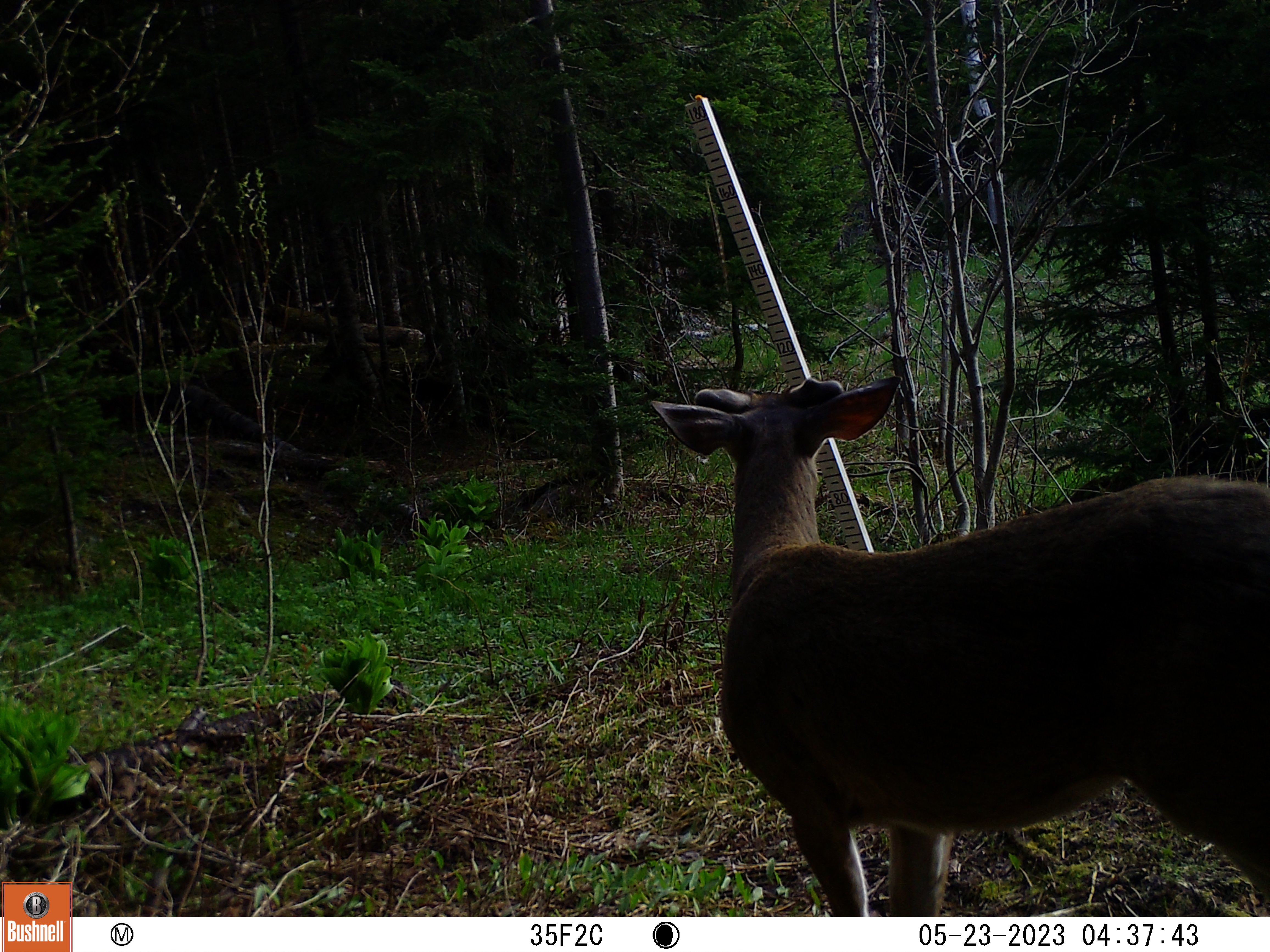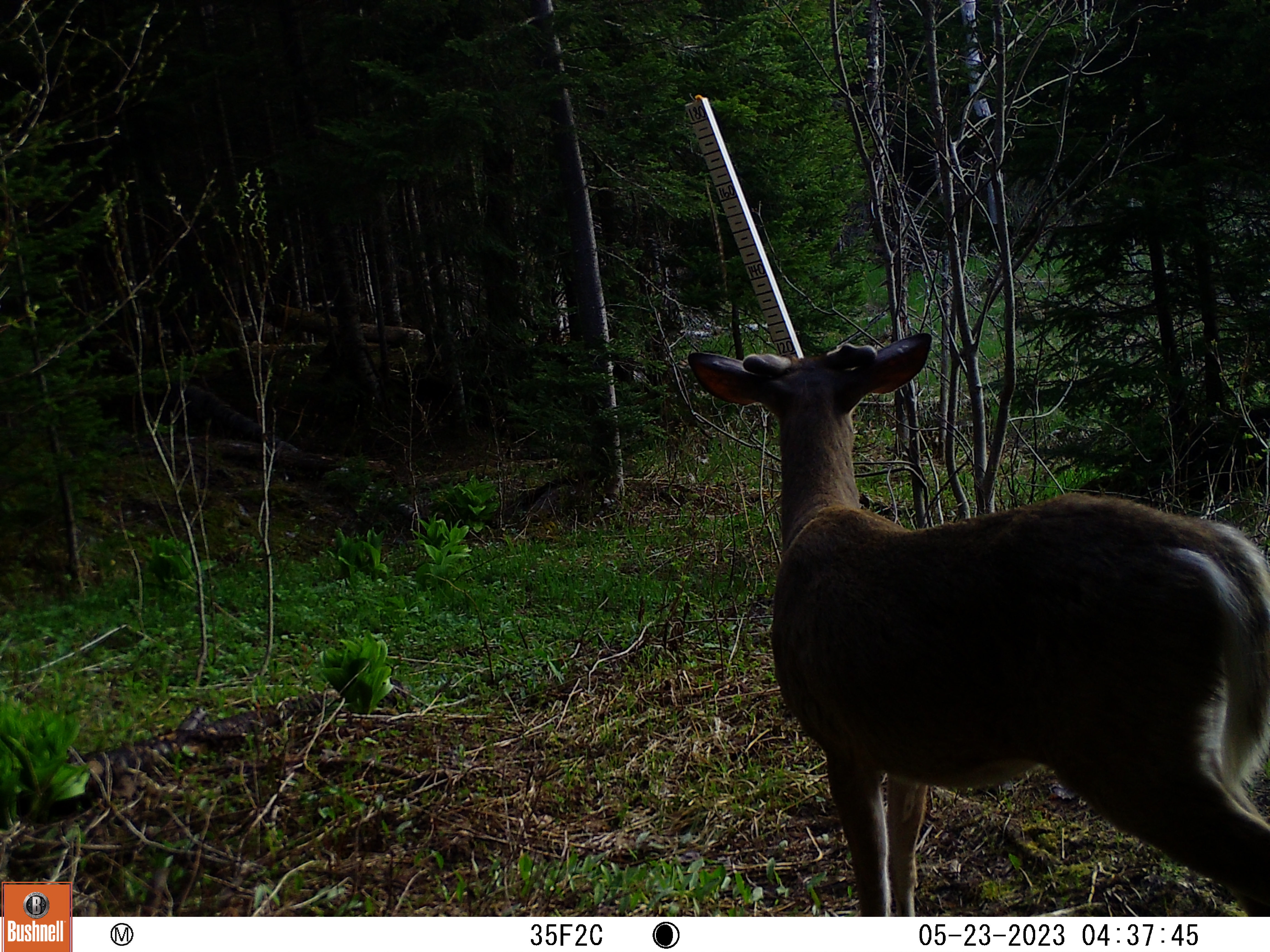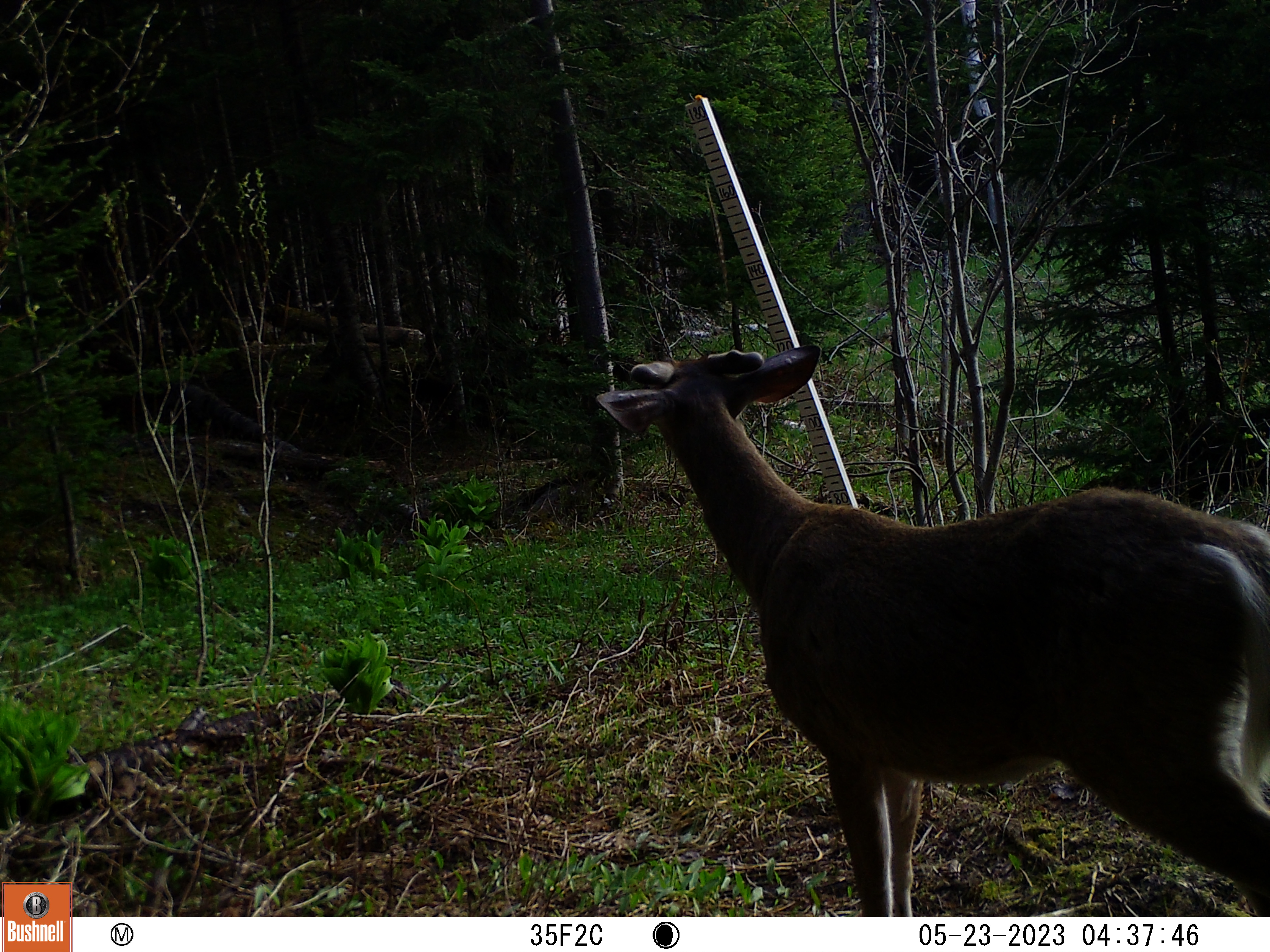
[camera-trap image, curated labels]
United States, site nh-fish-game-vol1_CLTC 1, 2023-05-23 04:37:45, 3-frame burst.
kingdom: Animalia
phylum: Chordata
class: Mammalia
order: Artiodactyla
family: Cervidae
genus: Odocoileus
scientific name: Odocoileus virginianus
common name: white-tailed deer